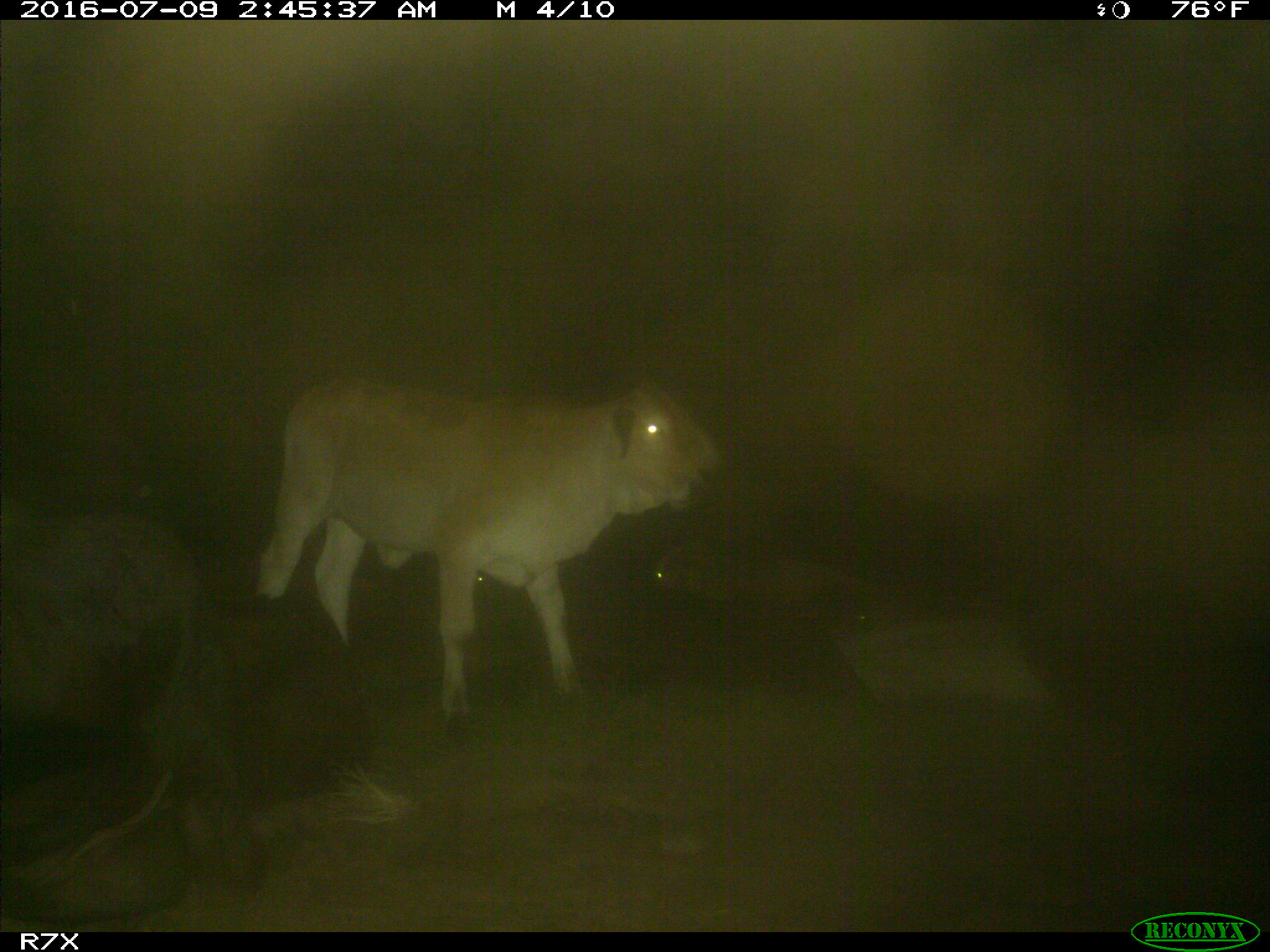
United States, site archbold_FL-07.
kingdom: Animalia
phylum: Chordata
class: Mammalia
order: Artiodactyla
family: Bovidae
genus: Bos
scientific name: Bos taurus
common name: domestic cow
Bos taurus (domestic cow).